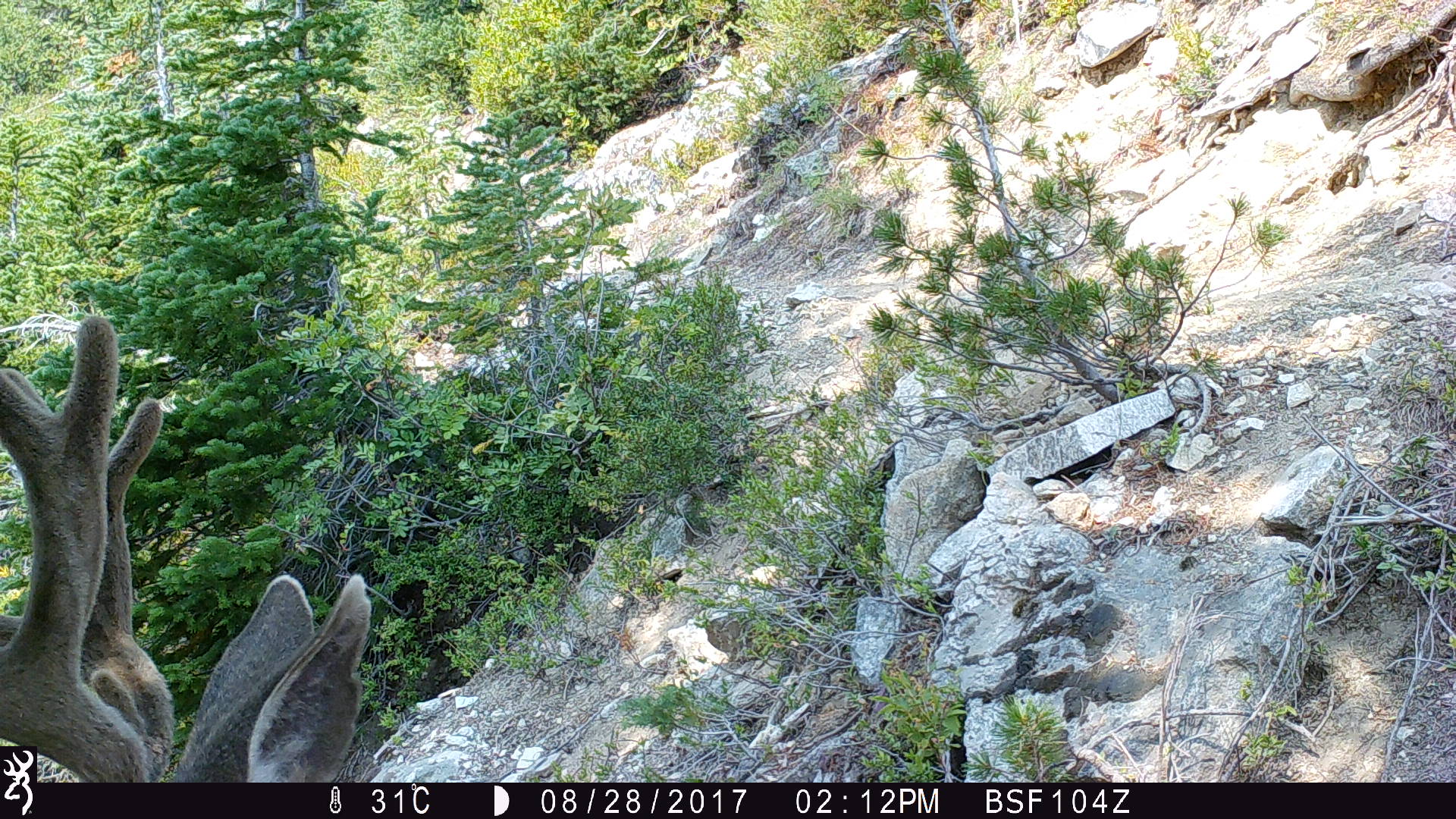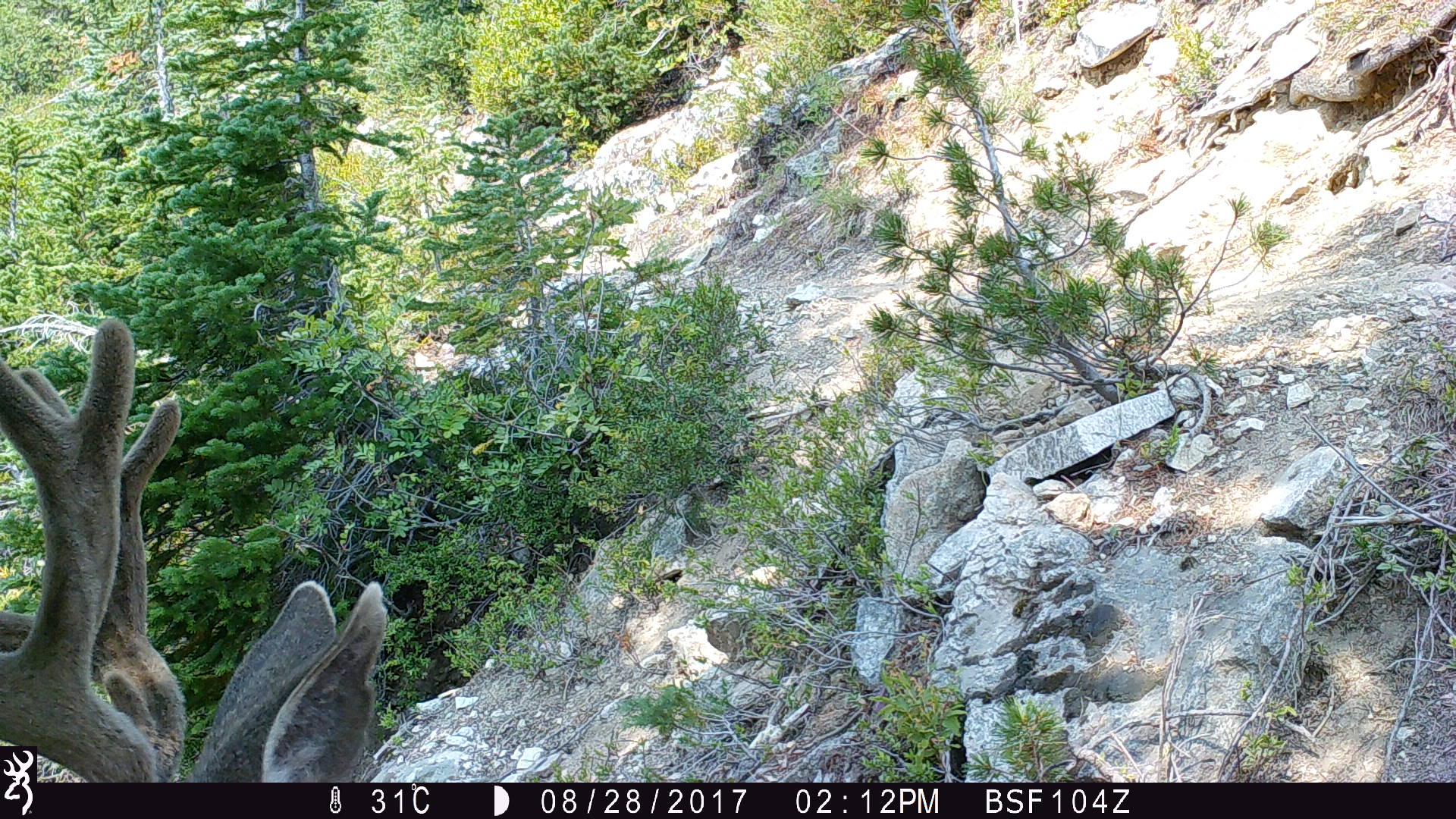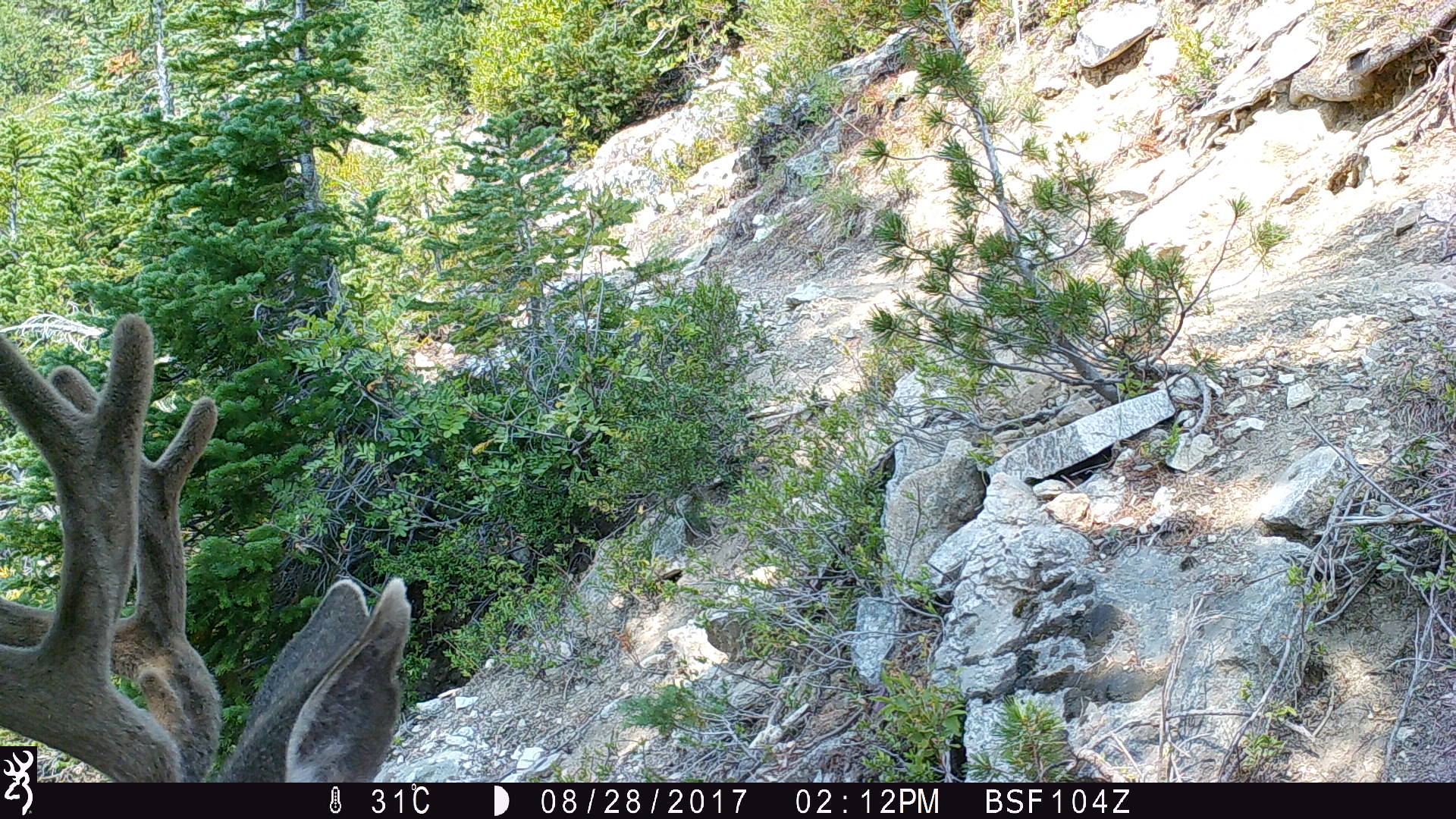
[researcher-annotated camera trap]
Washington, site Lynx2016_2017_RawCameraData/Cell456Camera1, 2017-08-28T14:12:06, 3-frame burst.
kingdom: Animalia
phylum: Chordata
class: Mammalia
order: Artiodactyla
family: Cervidae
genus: Odocoileus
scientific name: Odocoileus hemionus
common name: mule deer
Odocoileus hemionus (mule deer). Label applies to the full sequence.